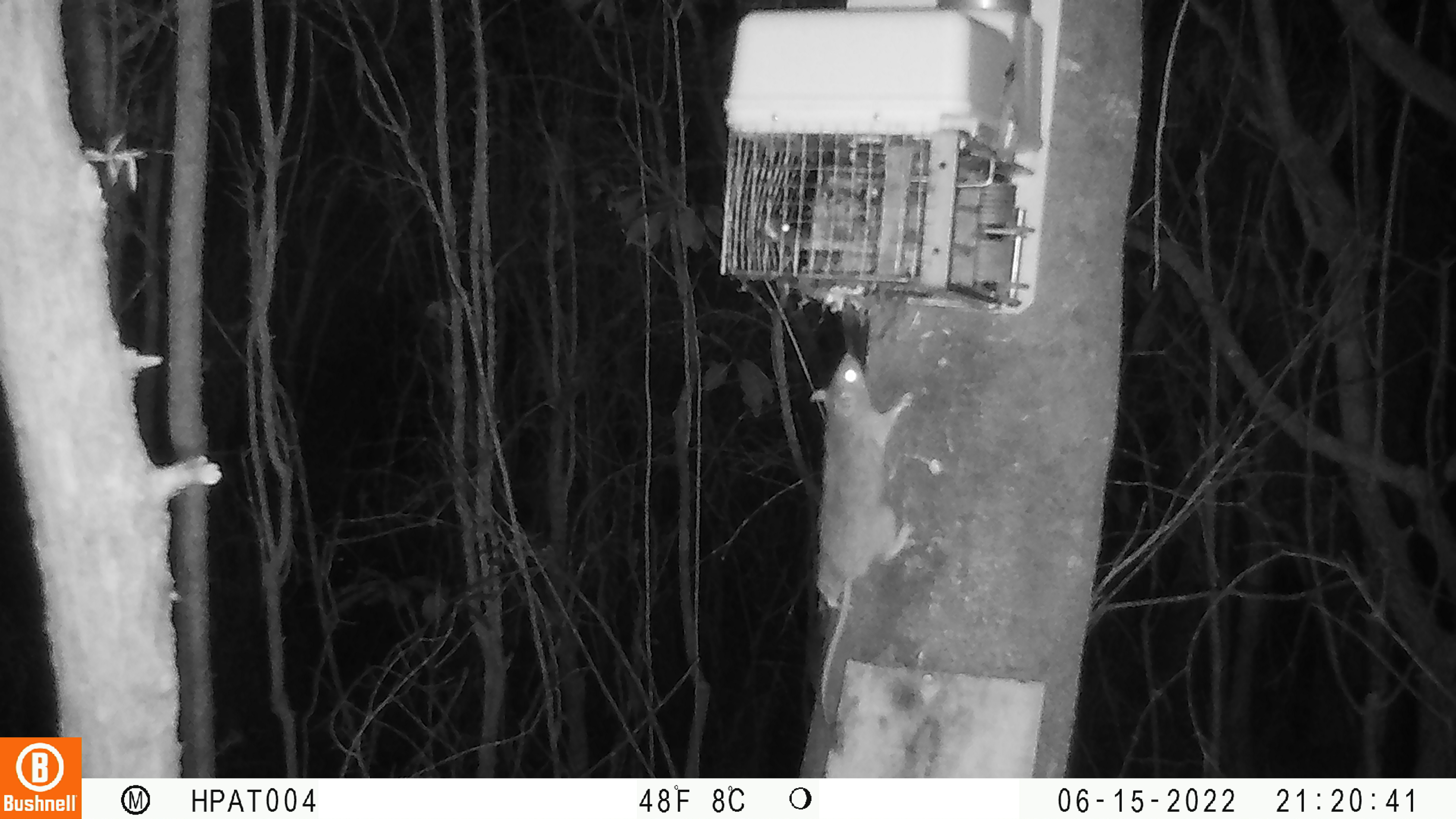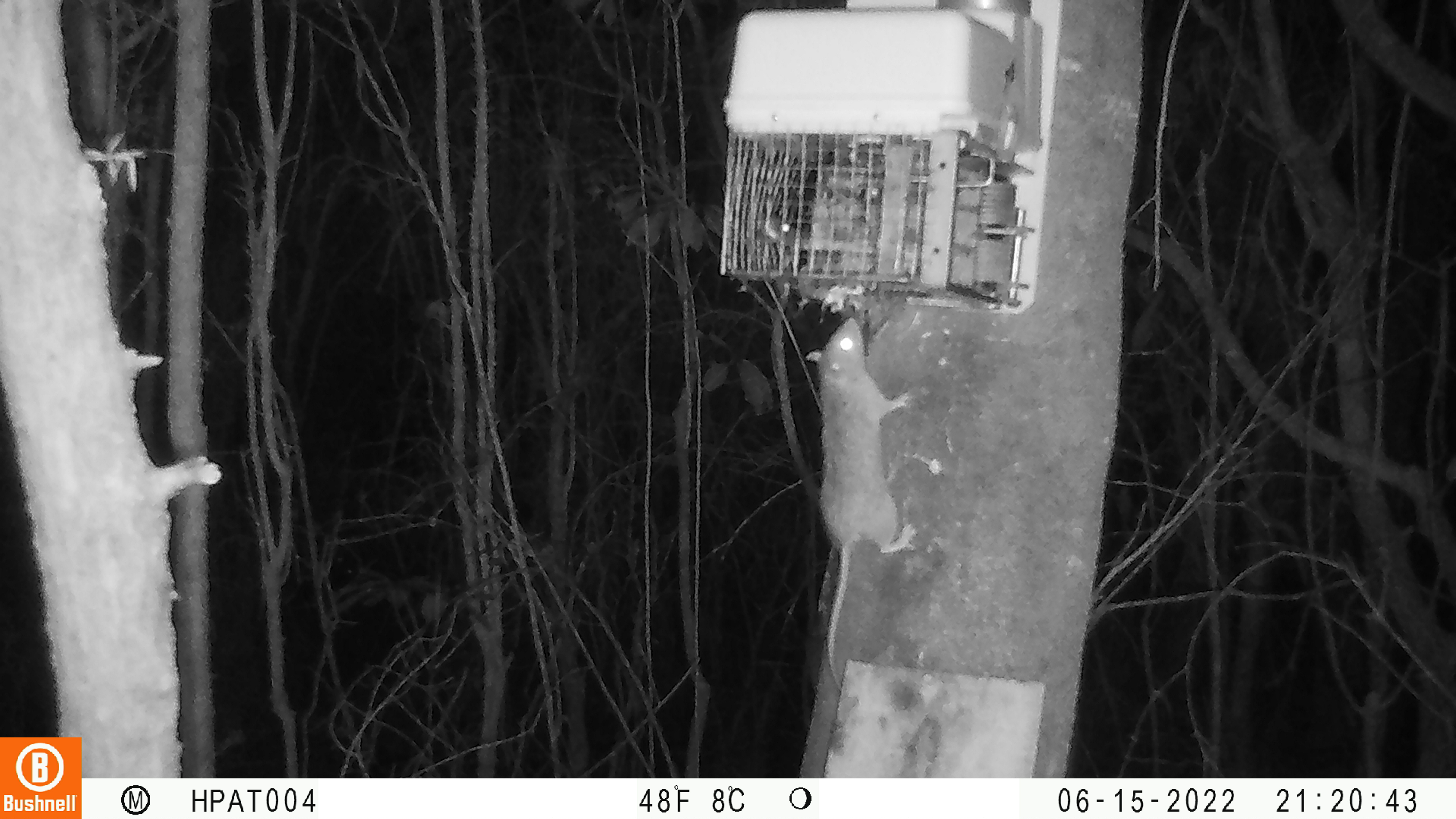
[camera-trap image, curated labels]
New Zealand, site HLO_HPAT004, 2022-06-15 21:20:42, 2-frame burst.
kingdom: Animalia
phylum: Chordata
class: Mammalia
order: Rodentia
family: Muridae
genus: Rattus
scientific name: Rattus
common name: rat